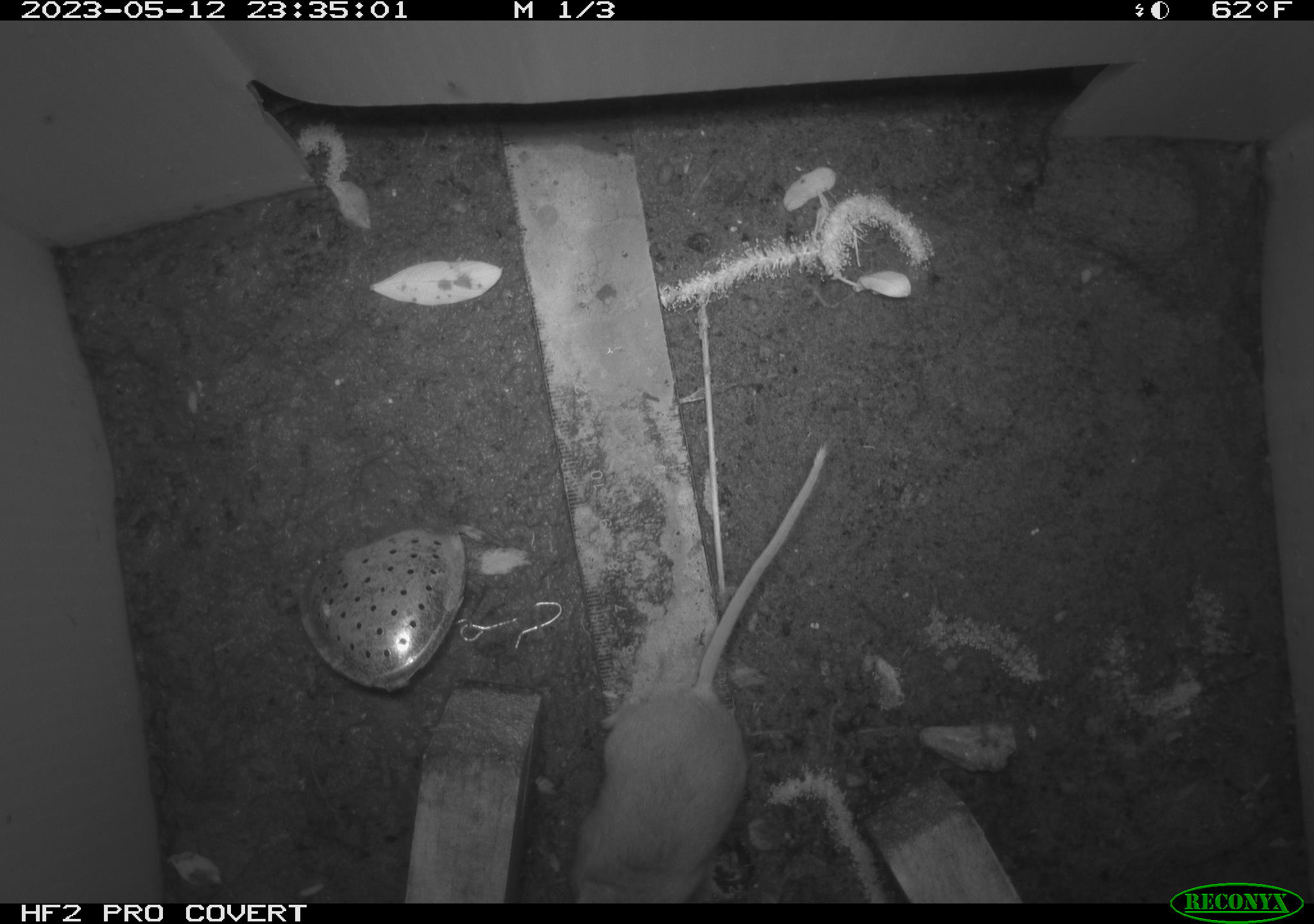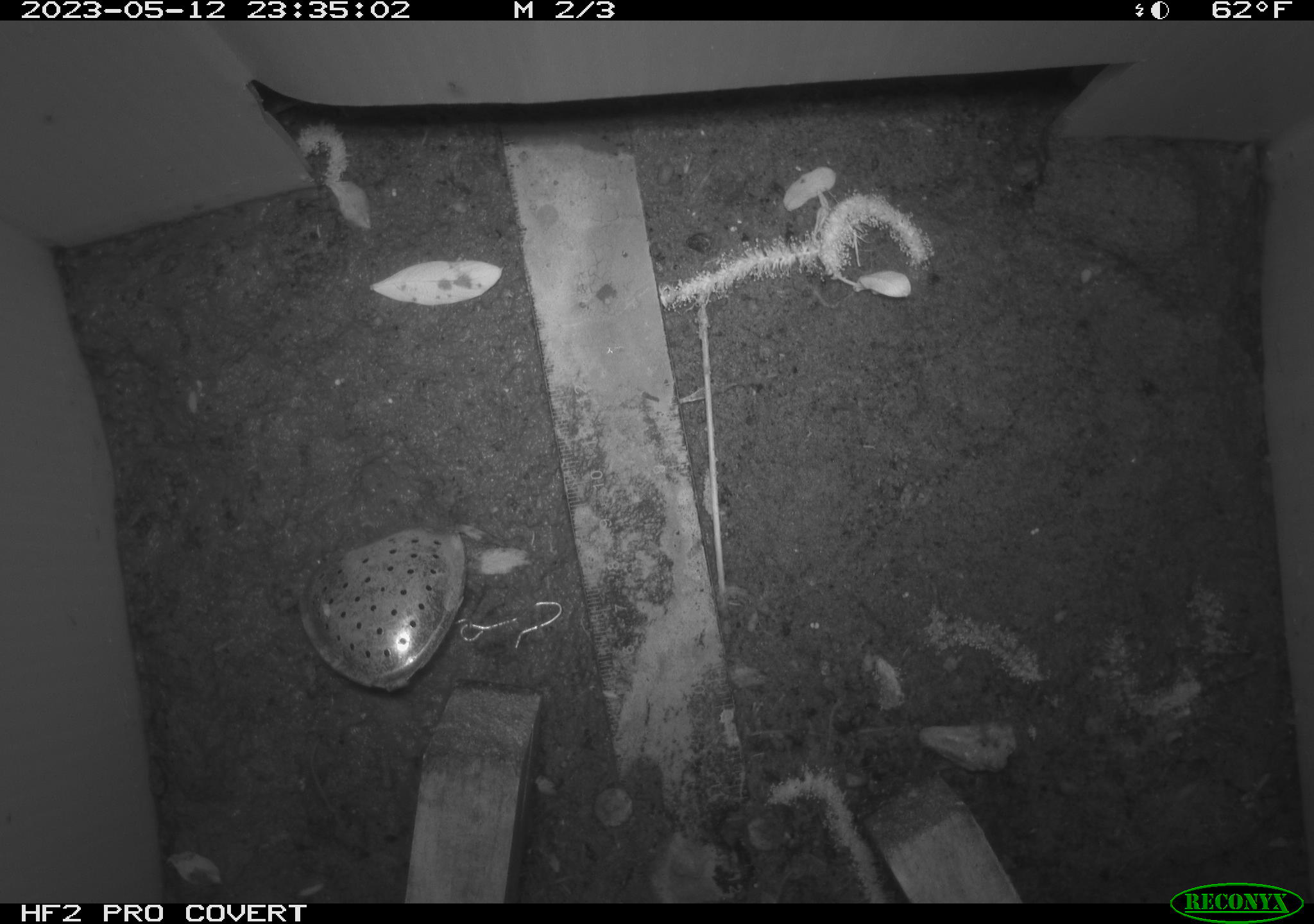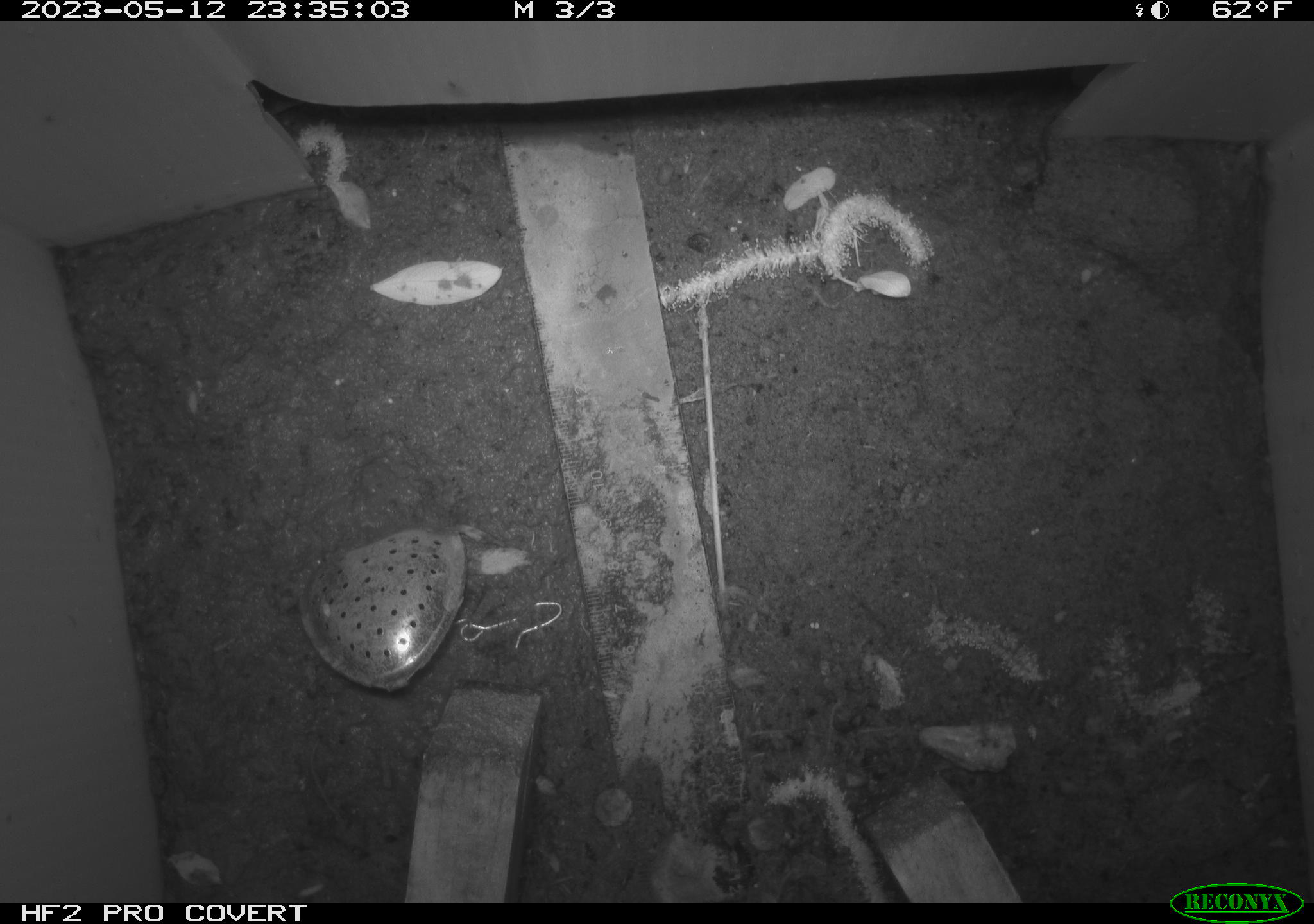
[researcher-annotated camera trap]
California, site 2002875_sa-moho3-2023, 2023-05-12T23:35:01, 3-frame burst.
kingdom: Animalia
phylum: Chordata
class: Mammalia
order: Rodentia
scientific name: Rodentia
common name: mouse species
Mouse species (Rodentia).